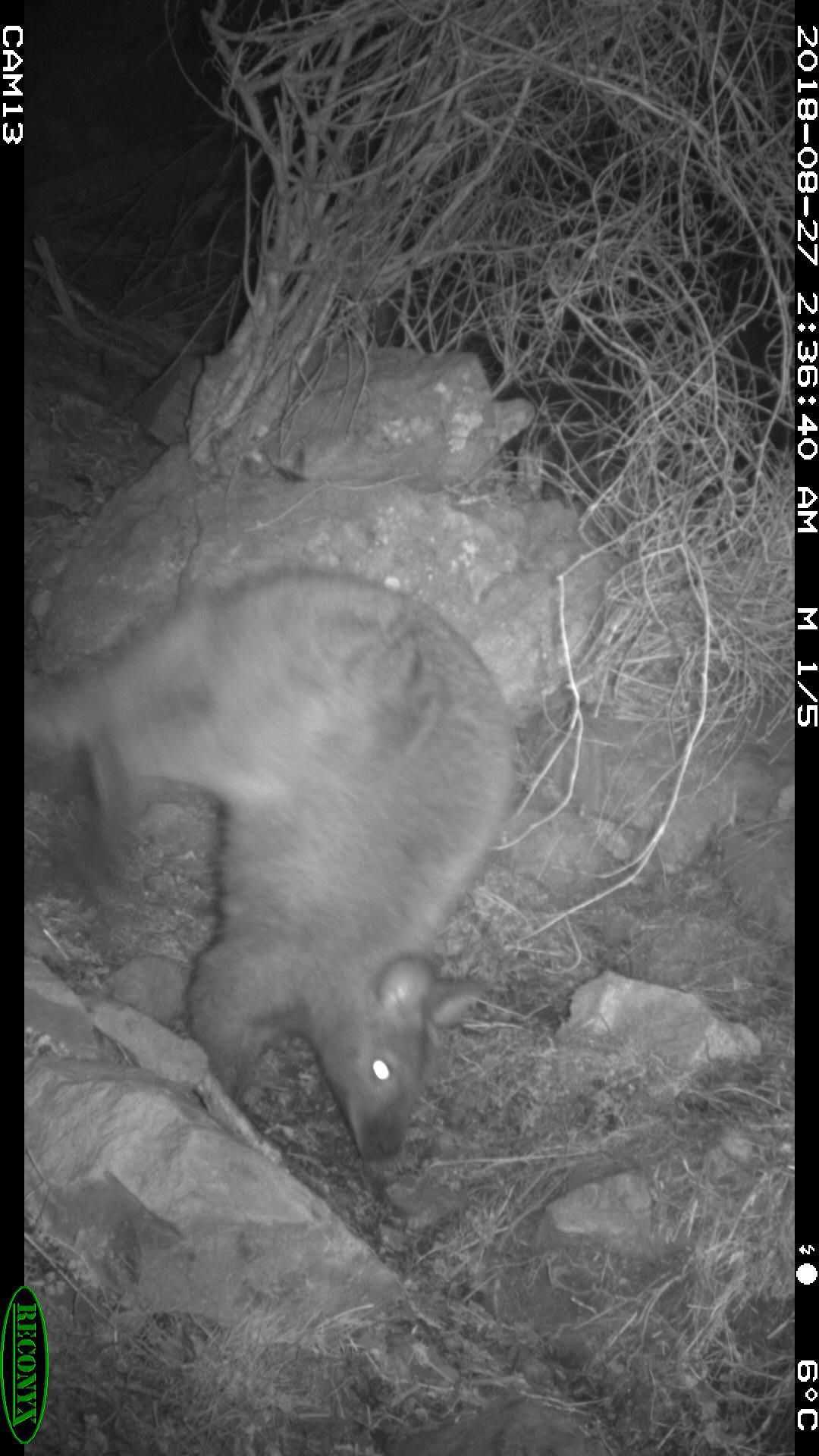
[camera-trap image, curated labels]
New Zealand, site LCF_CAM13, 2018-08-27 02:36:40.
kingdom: Animalia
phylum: Chordata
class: Mammalia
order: Diprotodontia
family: Macropodidae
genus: Notamacropus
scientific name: Notamacropus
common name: wallaby